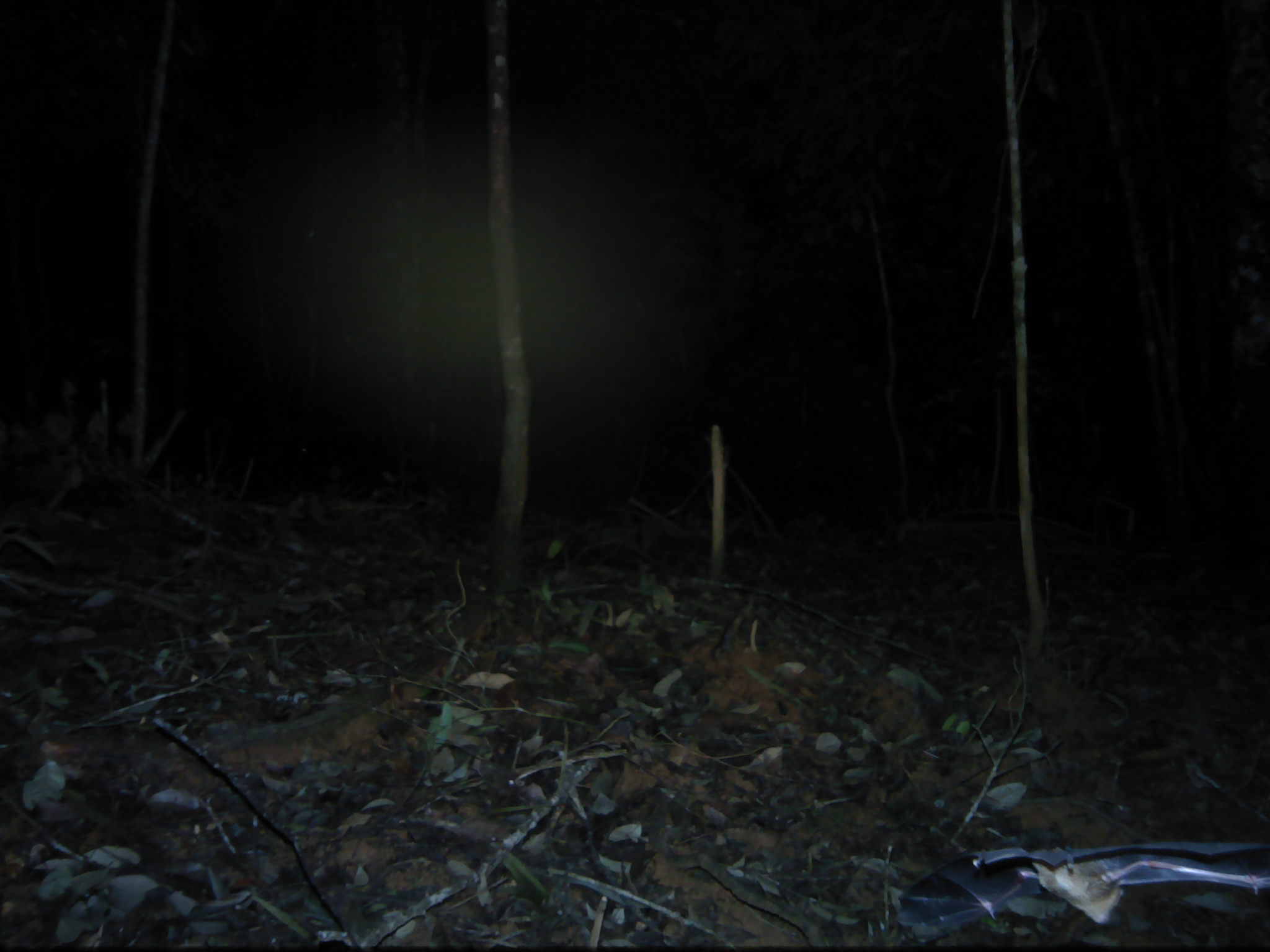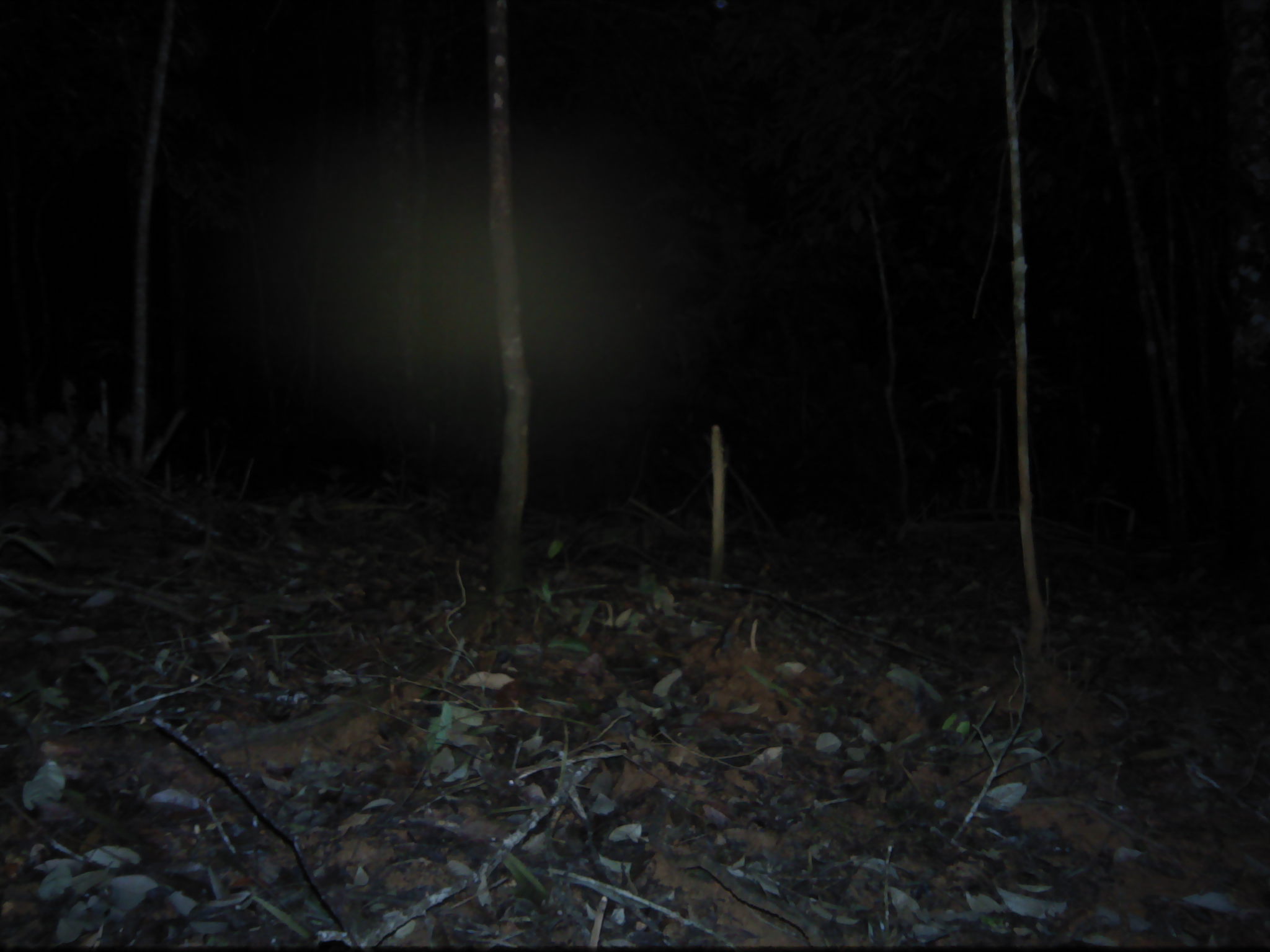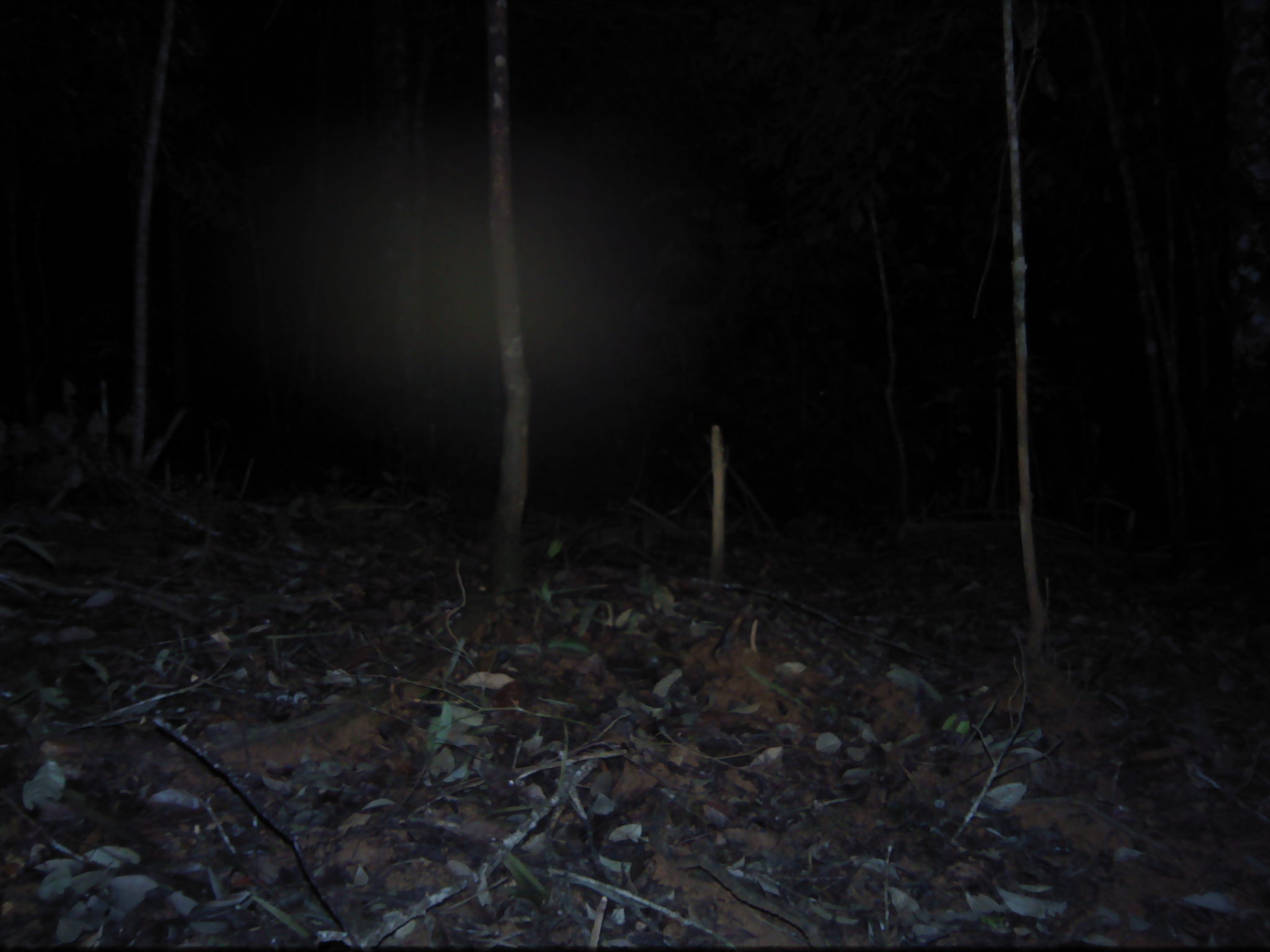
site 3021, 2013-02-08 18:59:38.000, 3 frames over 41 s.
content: unidentified animal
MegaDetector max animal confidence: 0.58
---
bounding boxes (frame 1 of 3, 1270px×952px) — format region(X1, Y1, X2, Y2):
unknown: region(897, 842, 1269, 943)